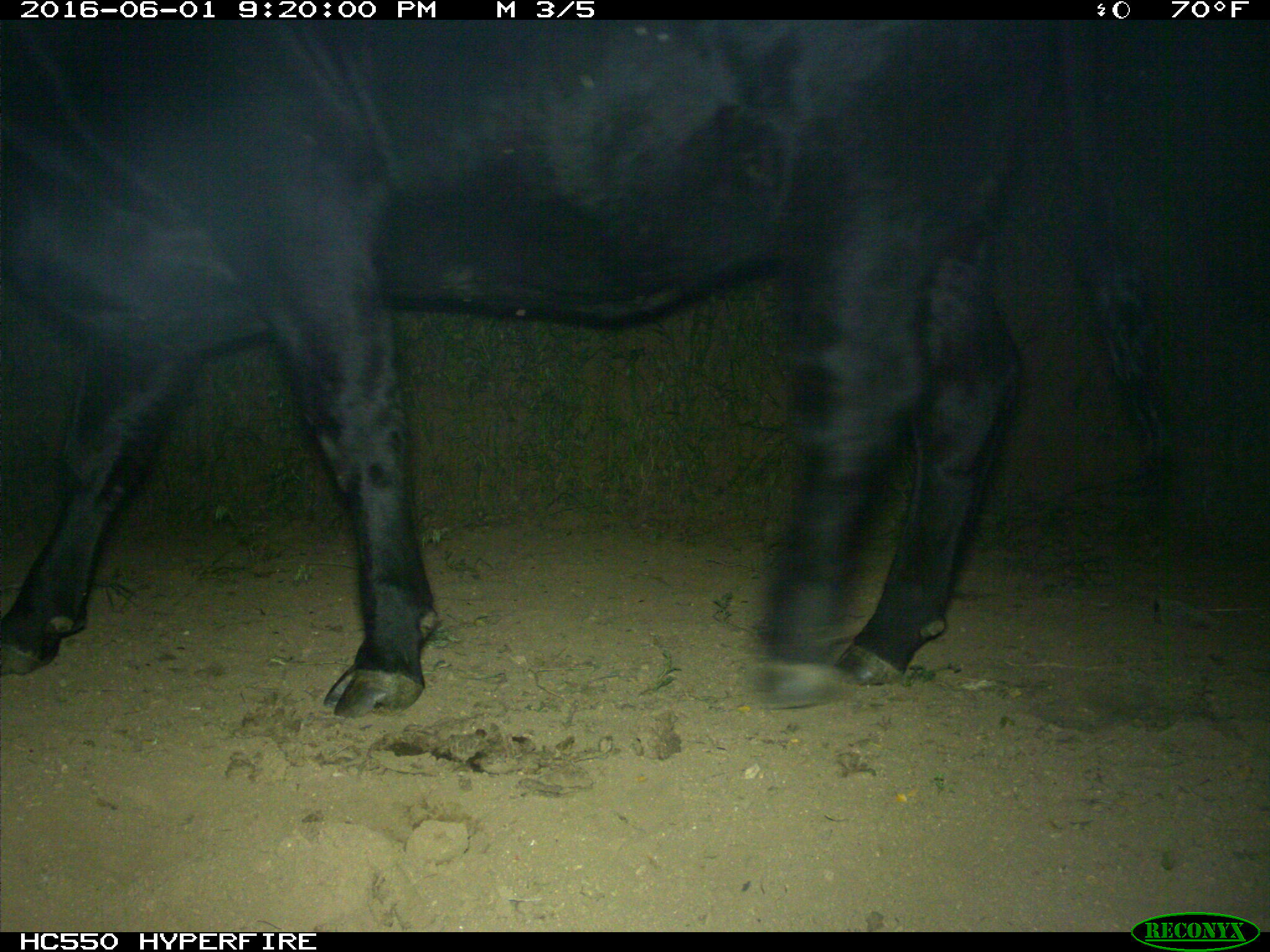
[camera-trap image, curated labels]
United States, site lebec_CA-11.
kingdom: Animalia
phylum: Chordata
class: Mammalia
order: Artiodactyla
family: Bovidae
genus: Bos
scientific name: Bos taurus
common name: domestic cow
Bos taurus (domestic cow).